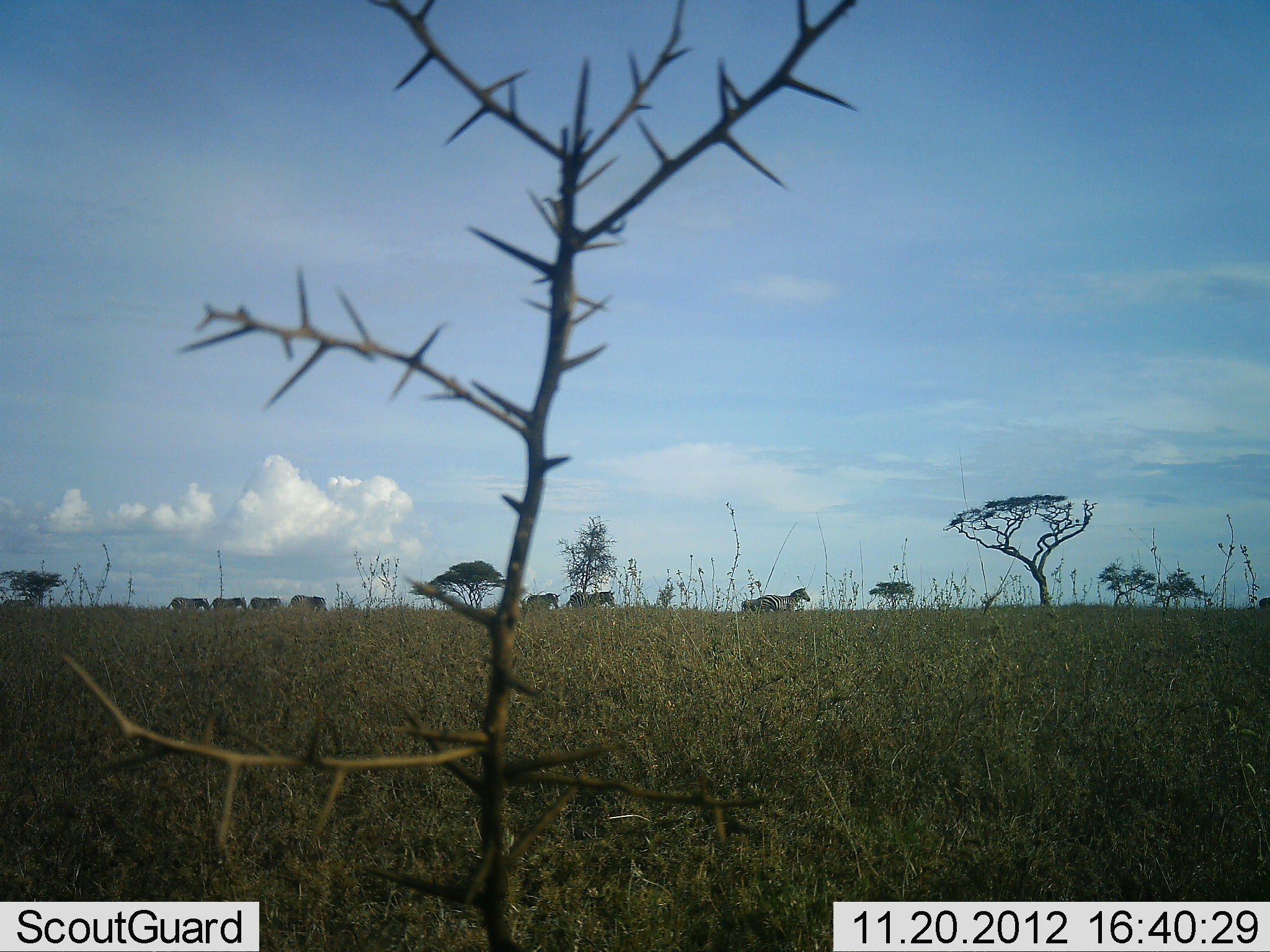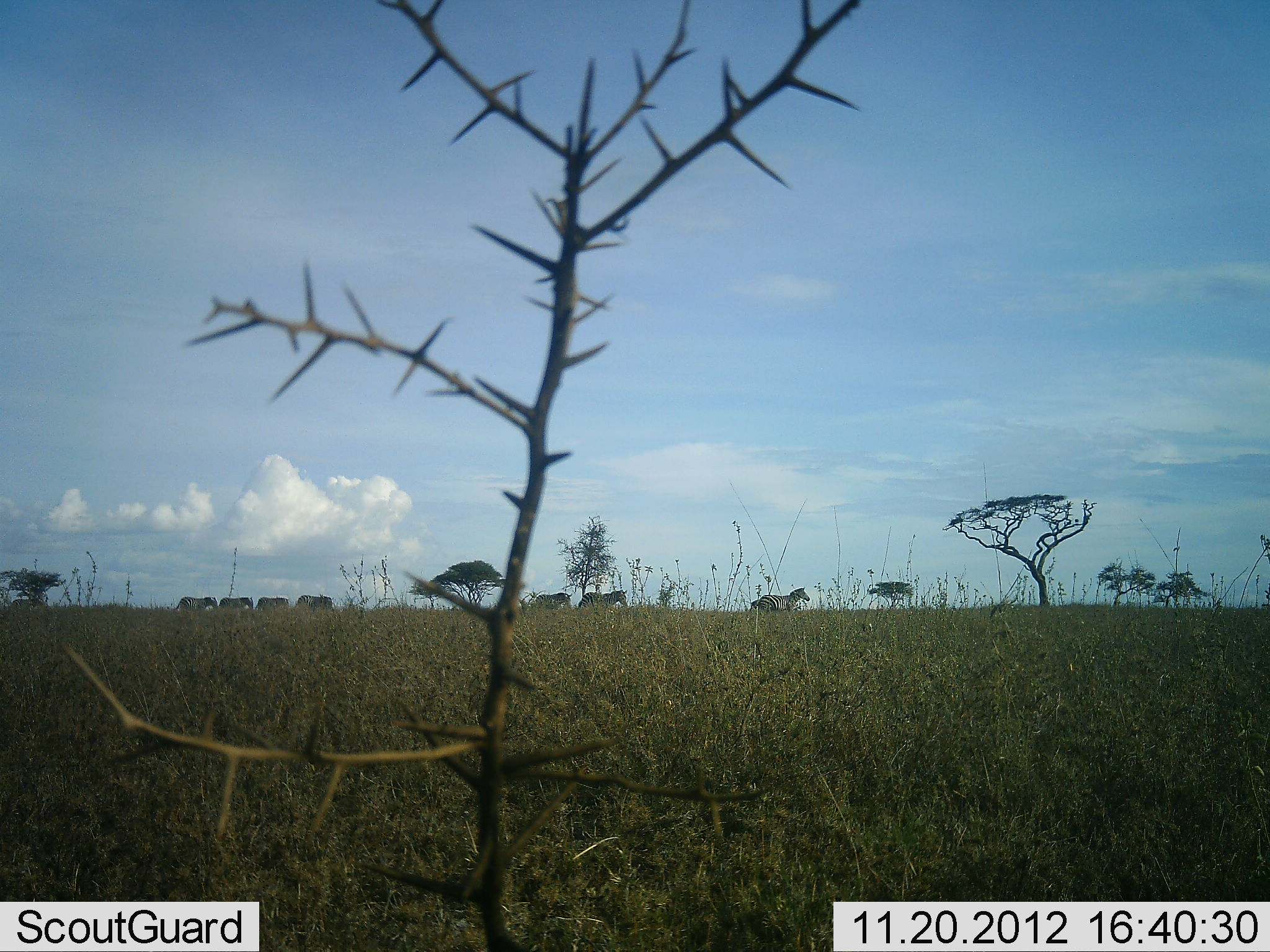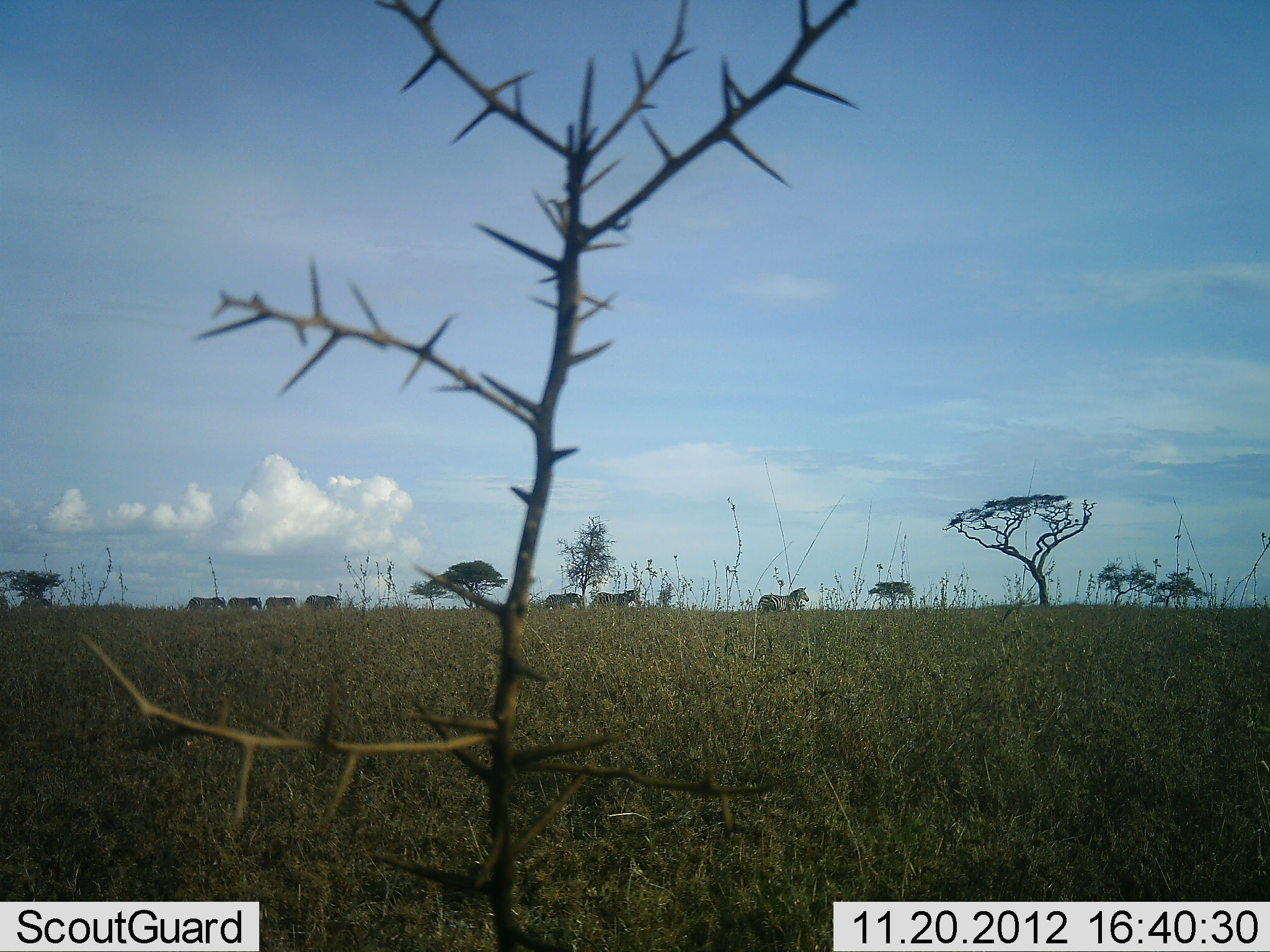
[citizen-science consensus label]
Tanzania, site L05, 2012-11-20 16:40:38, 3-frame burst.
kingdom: Animalia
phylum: Chordata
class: Mammalia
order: Perissodactyla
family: Equidae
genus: Equus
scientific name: Equus quagga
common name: plains zebra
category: zebra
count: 8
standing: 20%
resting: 0%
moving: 100%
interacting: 0%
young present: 0%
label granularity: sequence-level